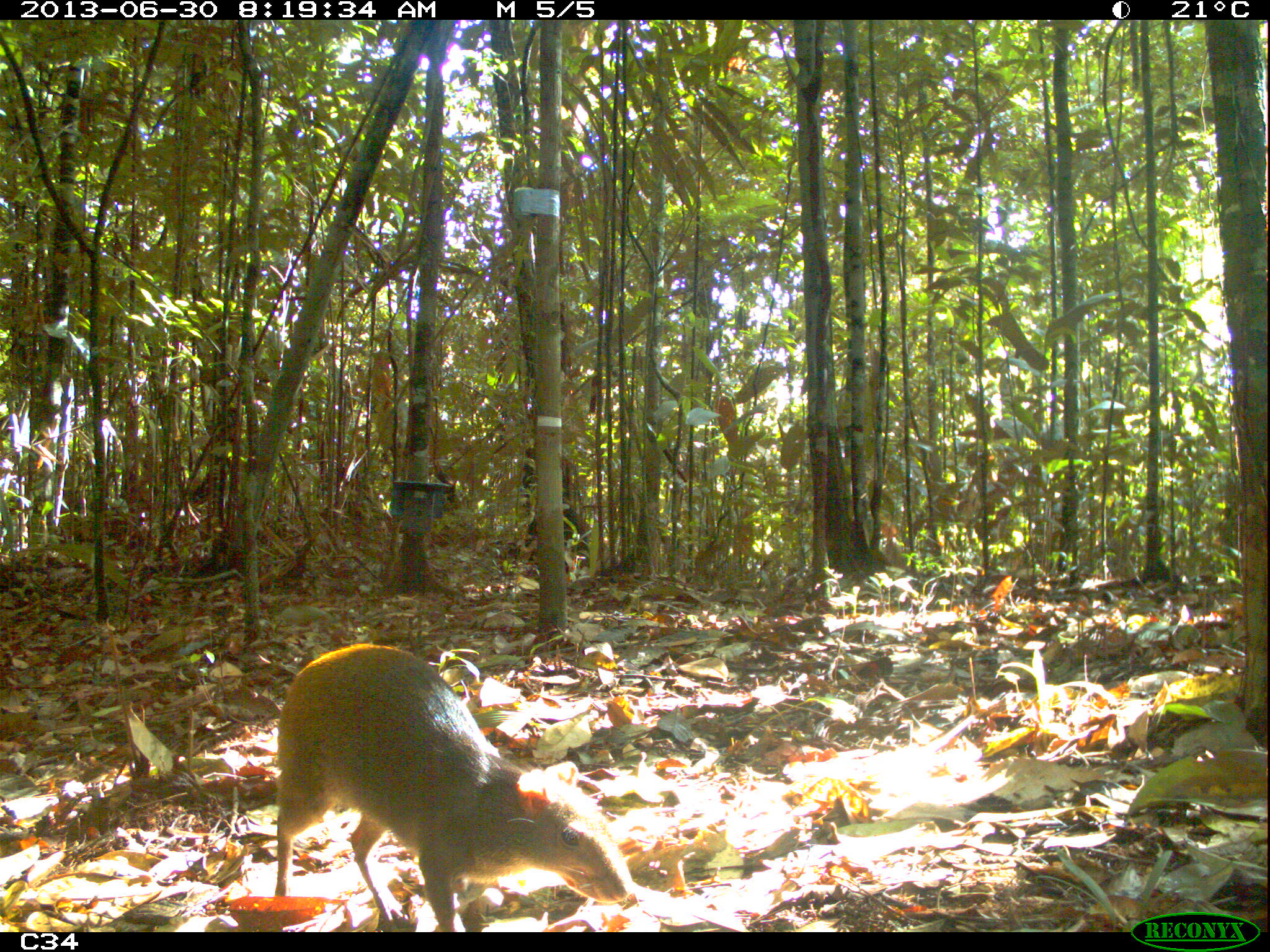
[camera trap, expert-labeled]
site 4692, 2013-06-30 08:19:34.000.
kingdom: Animalia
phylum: Chordata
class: Mammalia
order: Rodentia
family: Dasyproctidae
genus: Dasyprocta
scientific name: Dasyprocta leporina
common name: red-rumped agouti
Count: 1.